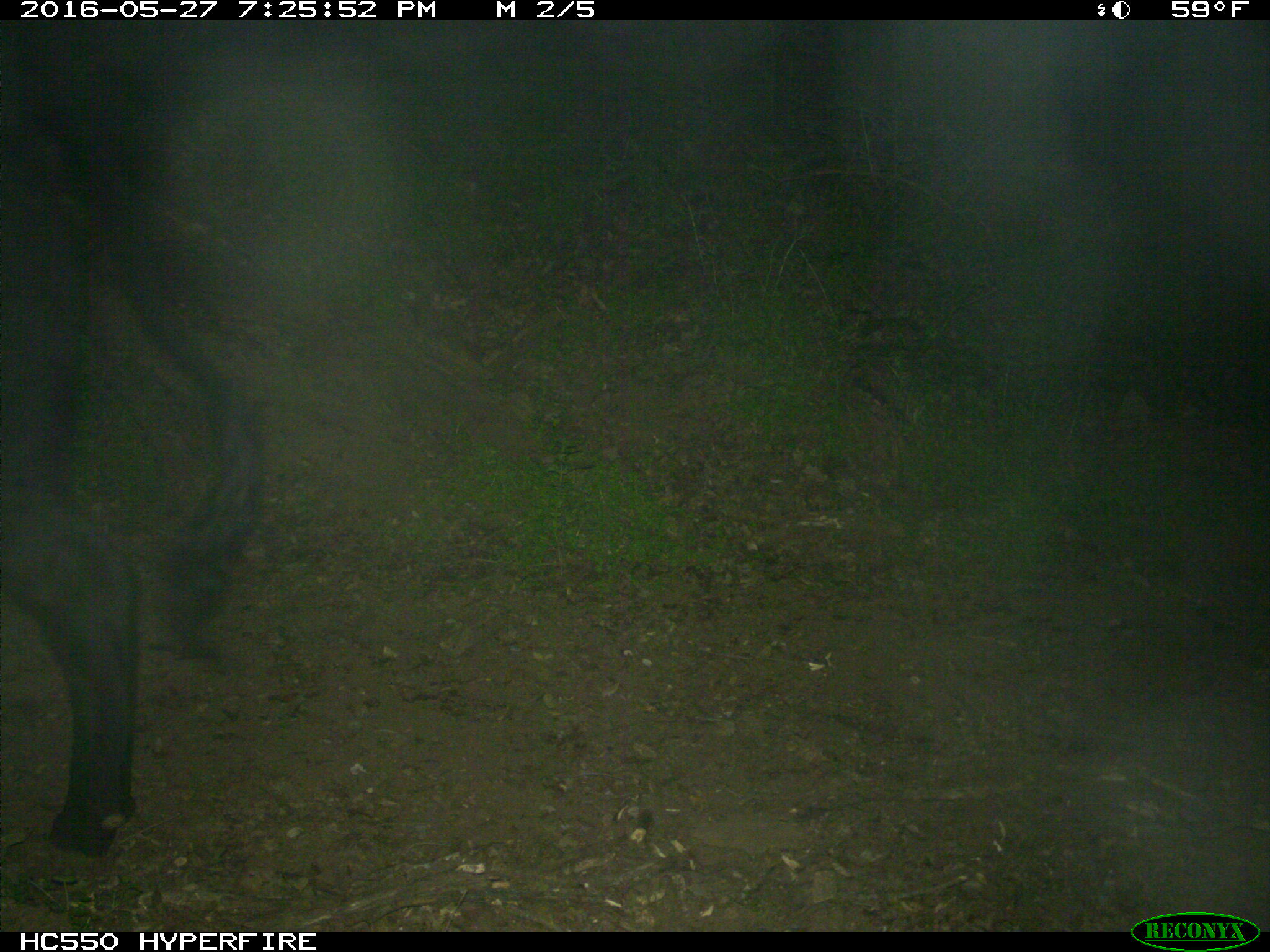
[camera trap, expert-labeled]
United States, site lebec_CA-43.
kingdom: Animalia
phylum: Chordata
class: Mammalia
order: Artiodactyla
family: Bovidae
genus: Bos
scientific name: Bos taurus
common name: domestic cow